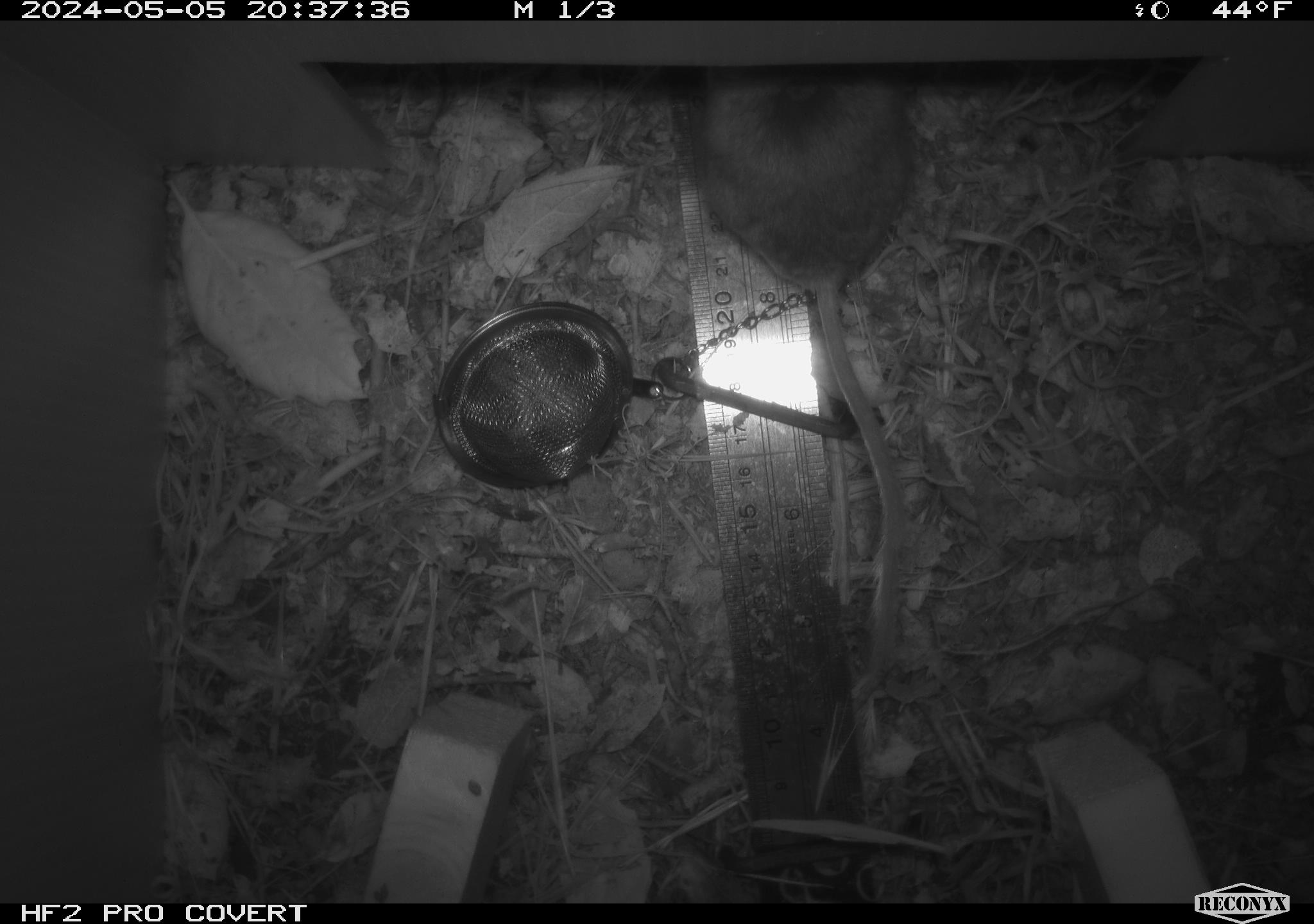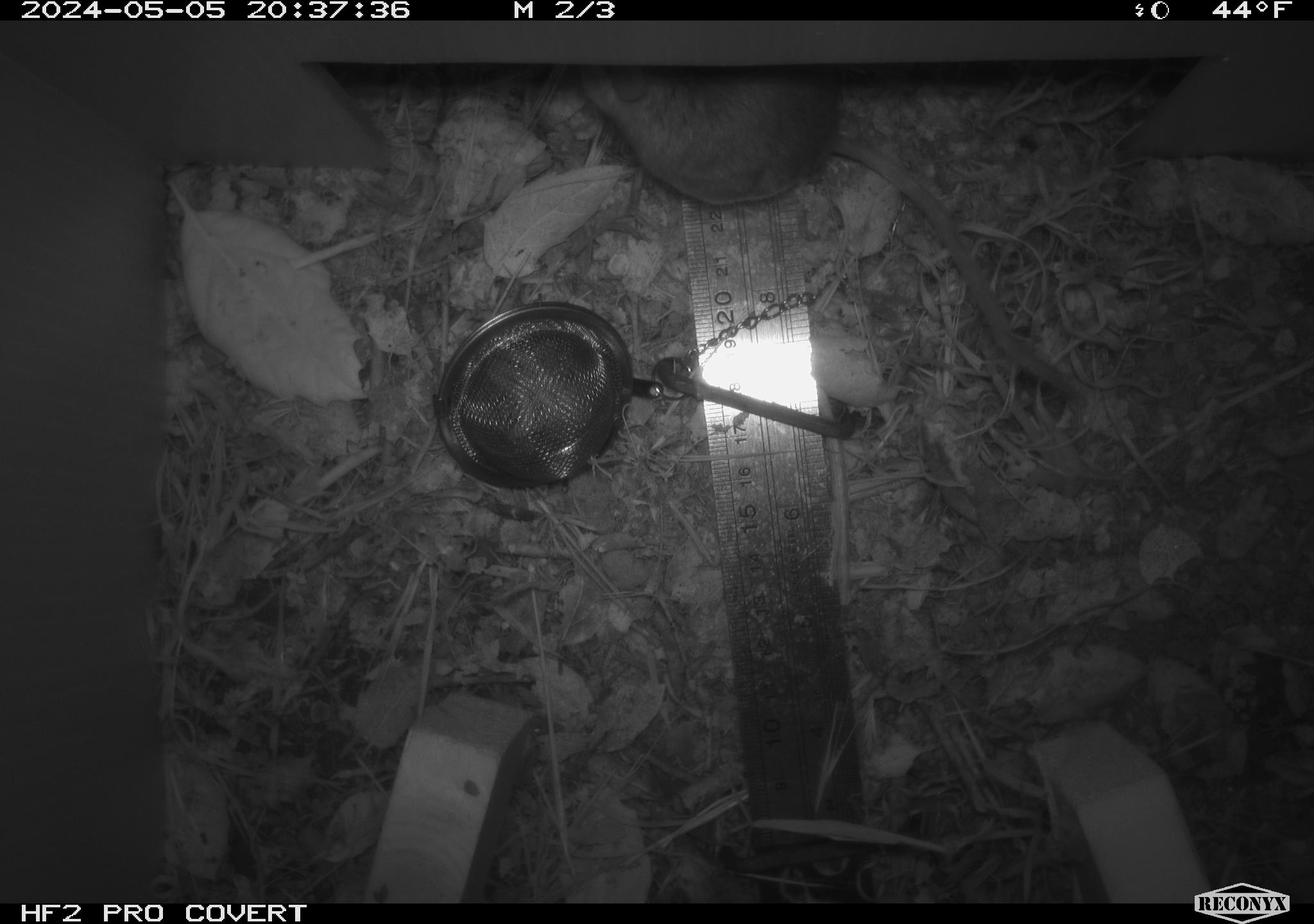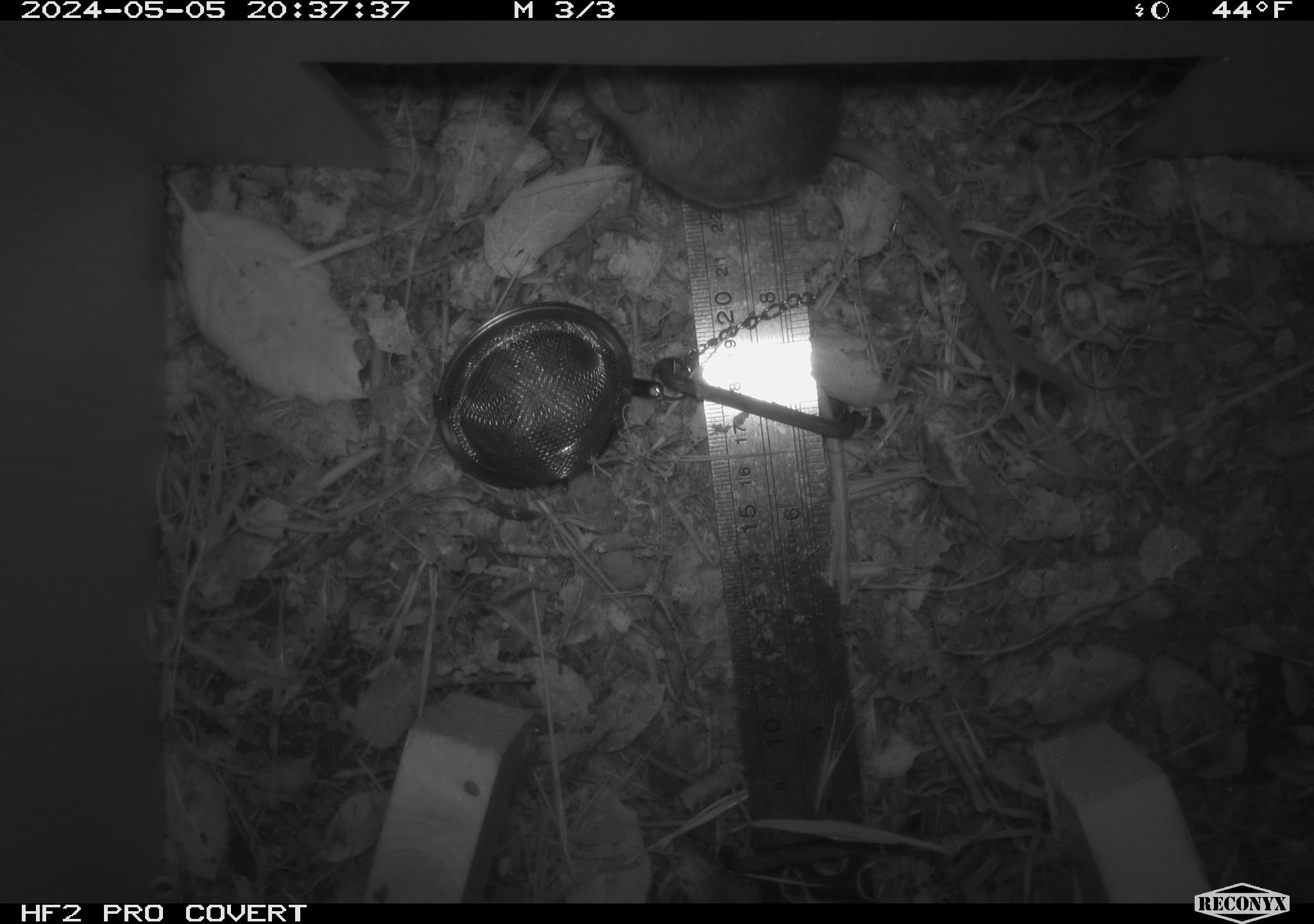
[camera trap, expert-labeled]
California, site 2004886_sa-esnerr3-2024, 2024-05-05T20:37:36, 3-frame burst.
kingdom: Animalia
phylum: Chordata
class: Mammalia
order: Rodentia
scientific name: Rodentia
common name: rodent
Rodent (Rodentia).